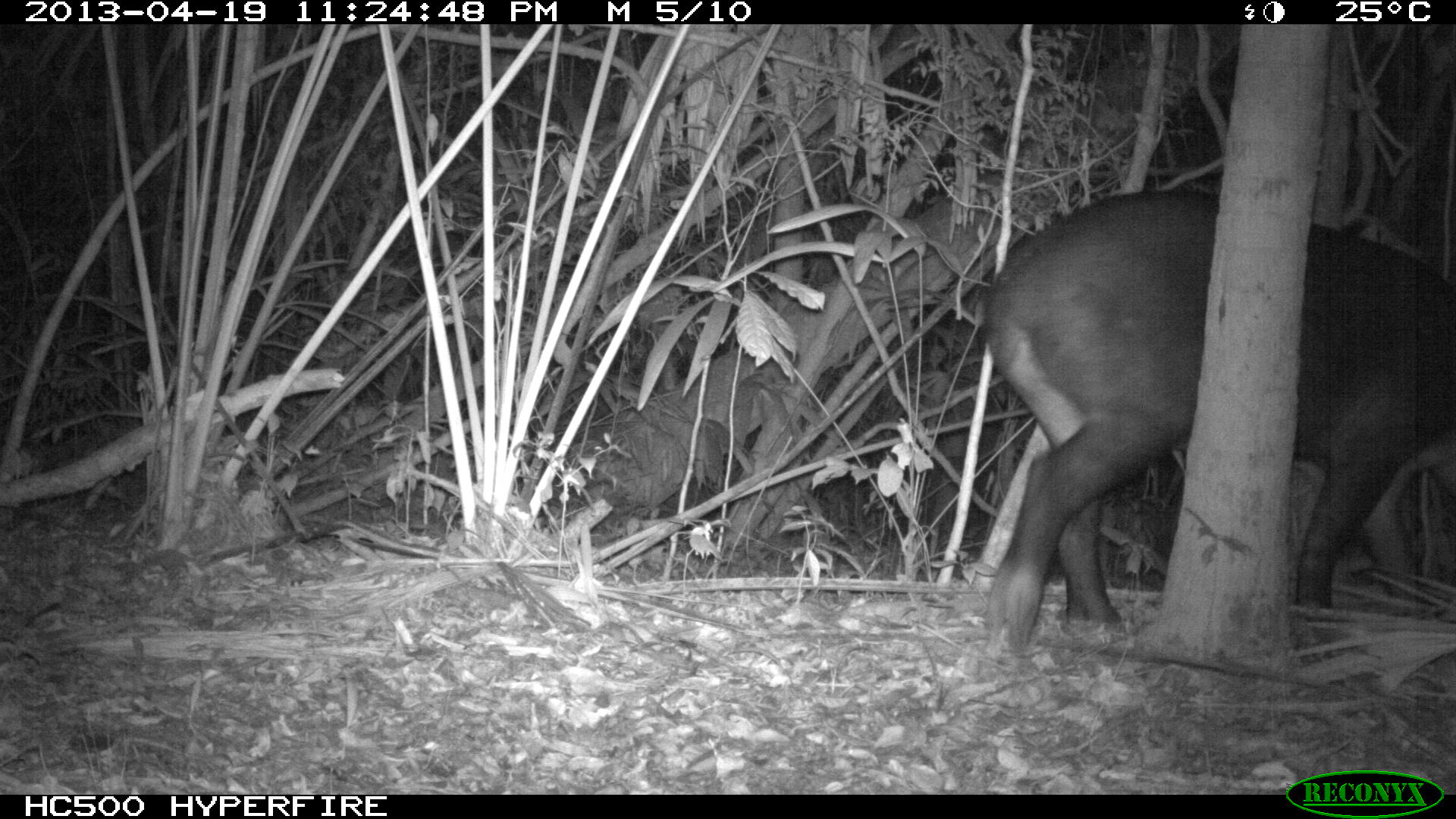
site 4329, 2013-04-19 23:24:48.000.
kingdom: Animalia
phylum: Chordata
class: Mammalia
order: Perissodactyla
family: Tapiridae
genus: Tapirus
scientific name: Tapirus bairdii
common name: baird's tapir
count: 1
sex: female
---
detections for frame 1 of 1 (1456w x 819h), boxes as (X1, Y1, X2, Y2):
tapirus bairdii: (976, 189, 1456, 654)